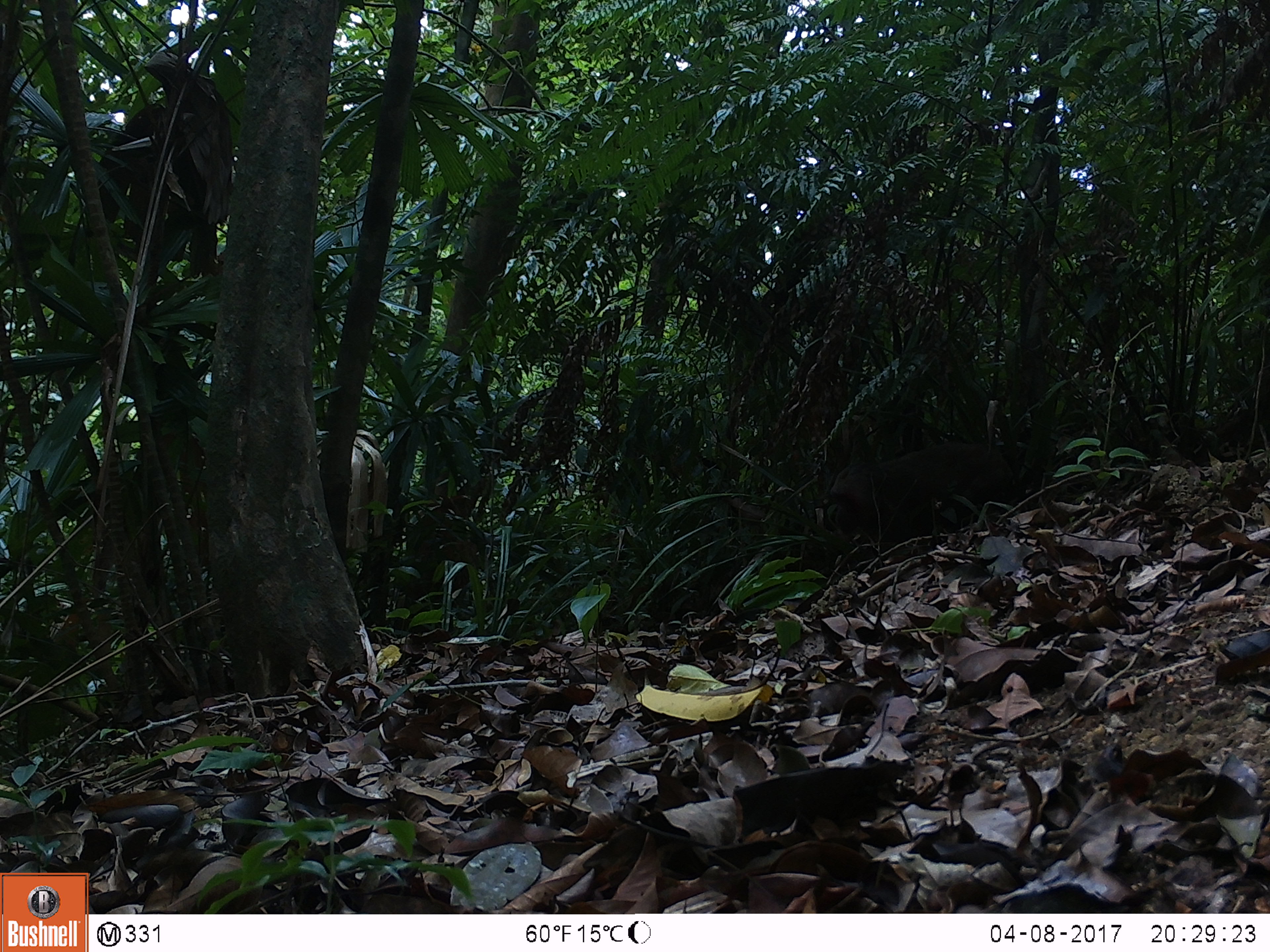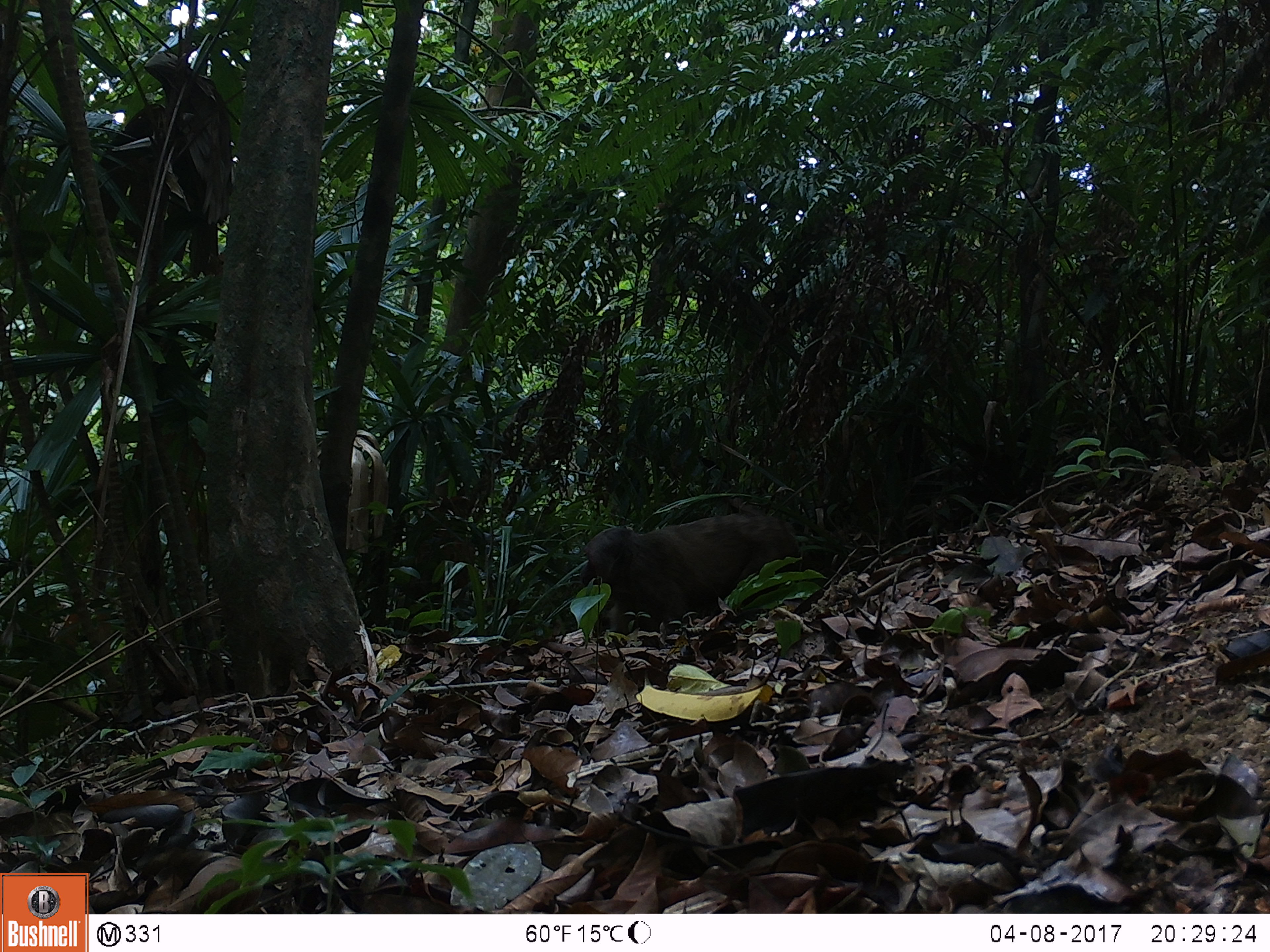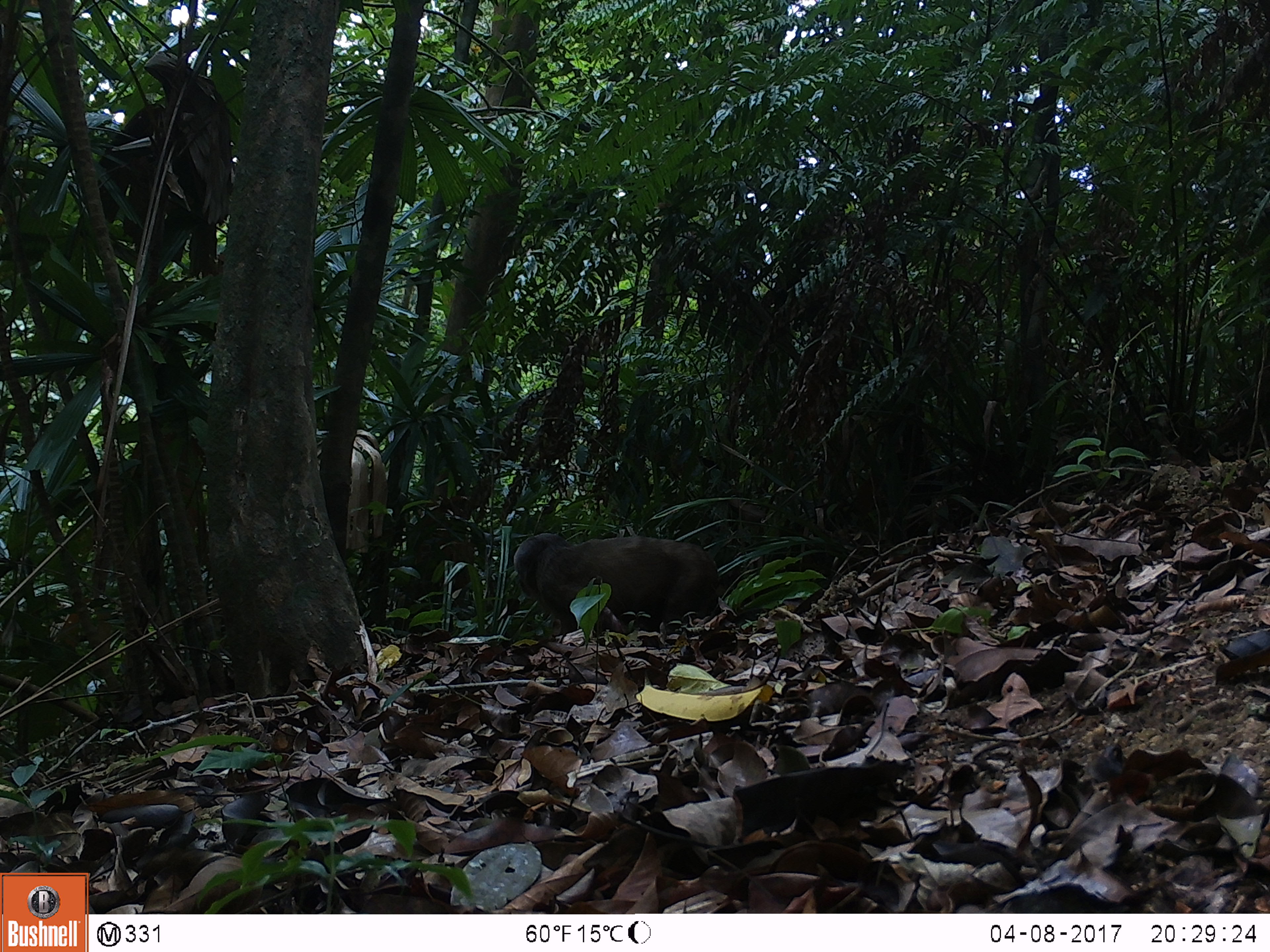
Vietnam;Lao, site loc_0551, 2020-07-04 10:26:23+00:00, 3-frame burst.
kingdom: Animalia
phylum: Chordata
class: Mammalia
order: Primates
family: Cercopithecidae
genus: Macaca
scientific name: Macaca arctoides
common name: stump-tailed macaque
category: stump tailed macaque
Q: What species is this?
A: Stump tailed macaque (stump-tailed macaque) (Macaca arctoides).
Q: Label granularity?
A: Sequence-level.